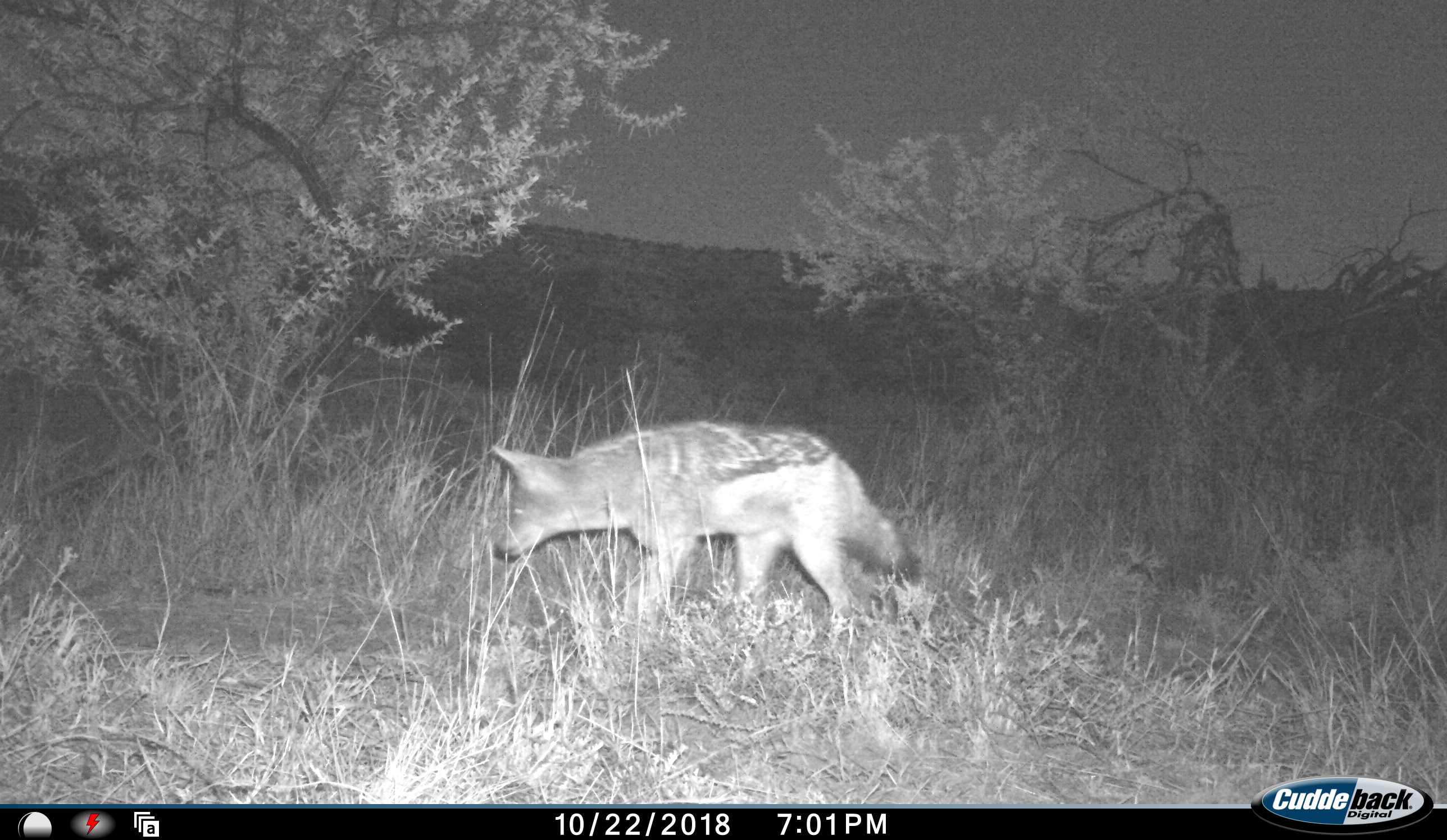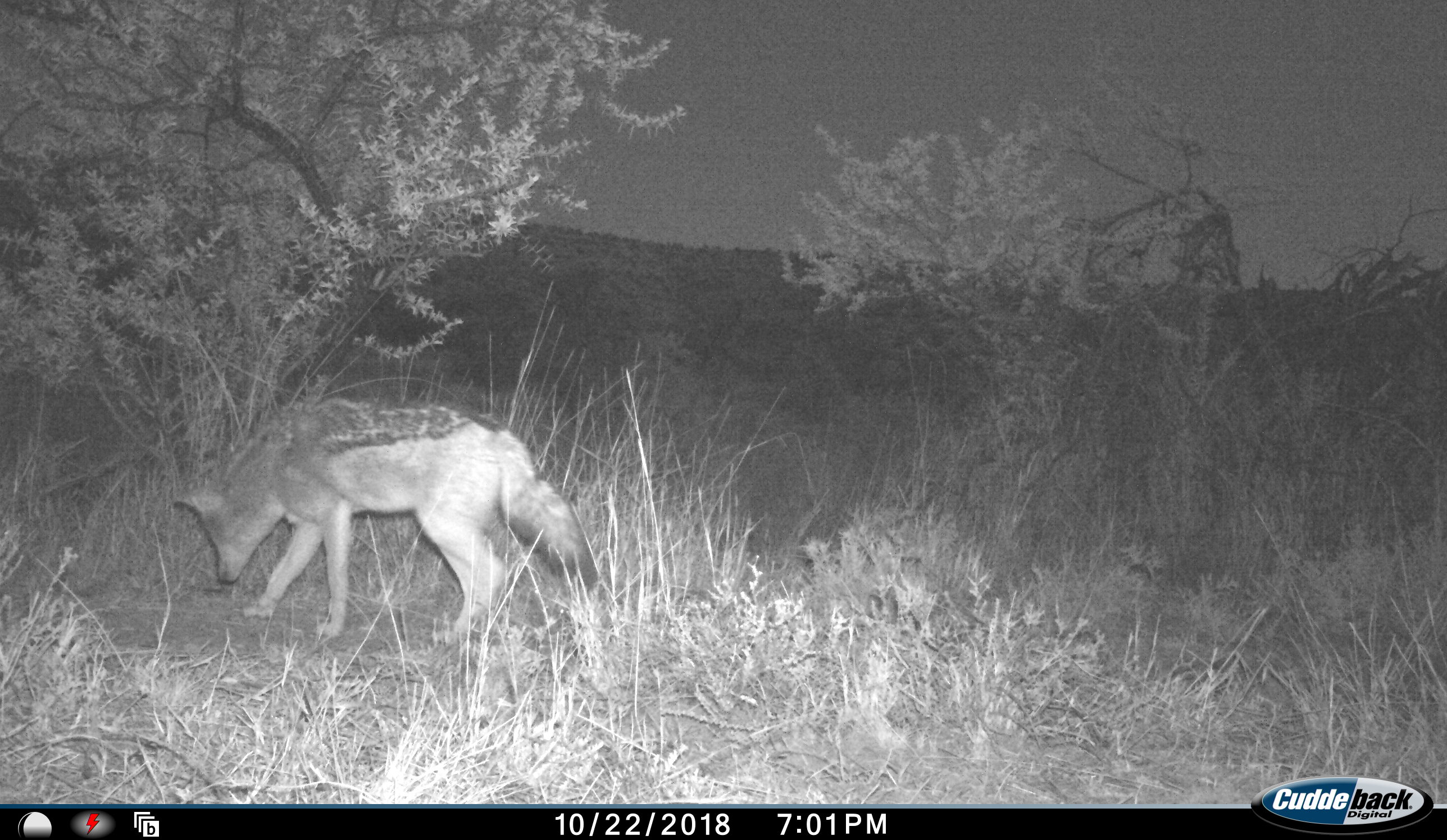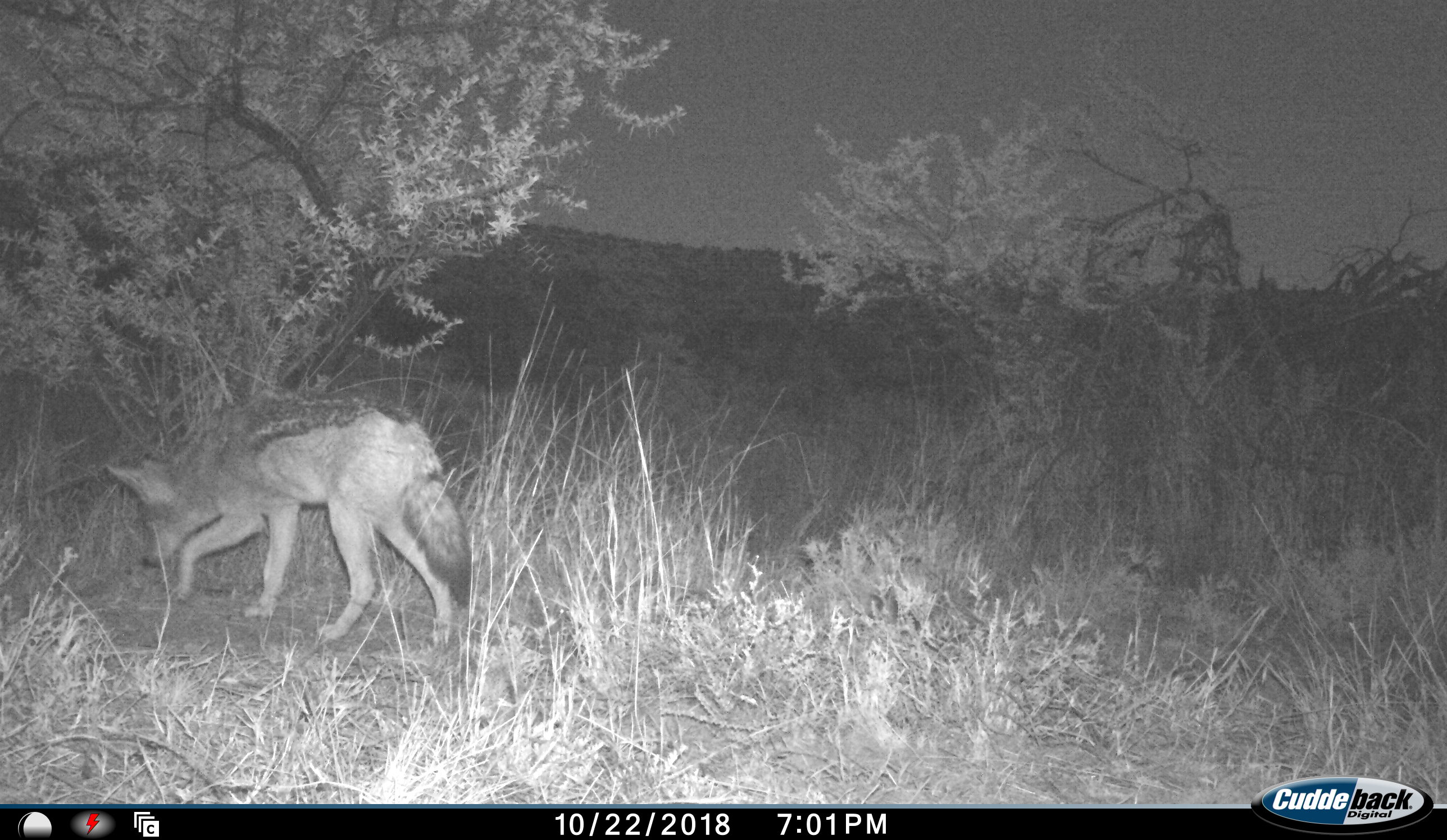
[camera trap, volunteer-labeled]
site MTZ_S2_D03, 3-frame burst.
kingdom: Animalia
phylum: Chordata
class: Mammalia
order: Carnivora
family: Canidae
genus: Lupulella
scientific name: Lupulella mesomelas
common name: black-backed jackal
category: jackalblackbacked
Jackalblackbacked (black-backed jackal) (Lupulella mesomelas), count 1. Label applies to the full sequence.